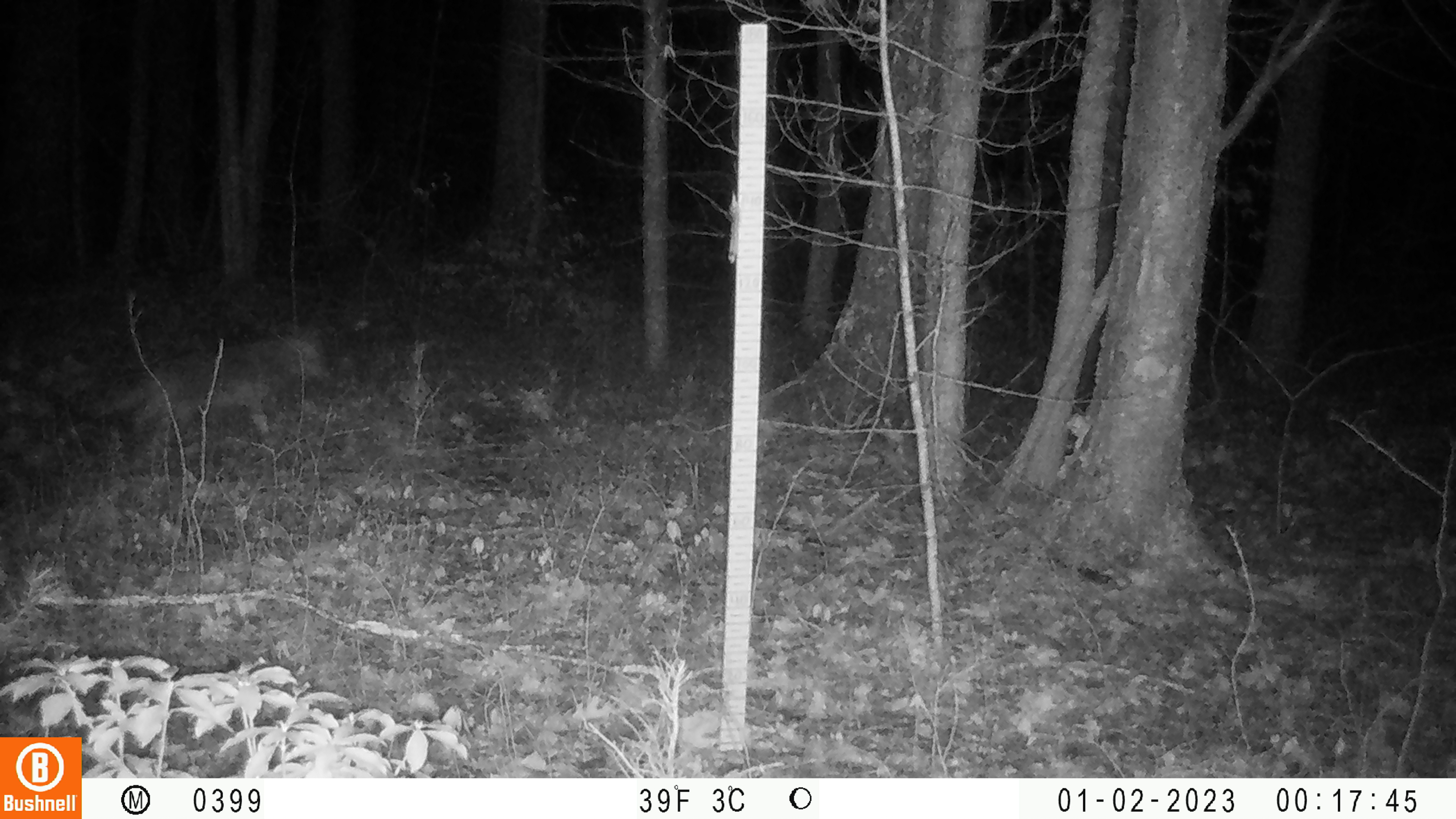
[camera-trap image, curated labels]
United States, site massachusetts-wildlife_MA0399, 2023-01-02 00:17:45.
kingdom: Animalia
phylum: Chordata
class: Mammalia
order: Carnivora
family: Canidae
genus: Canis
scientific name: Canis latrans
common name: coyote